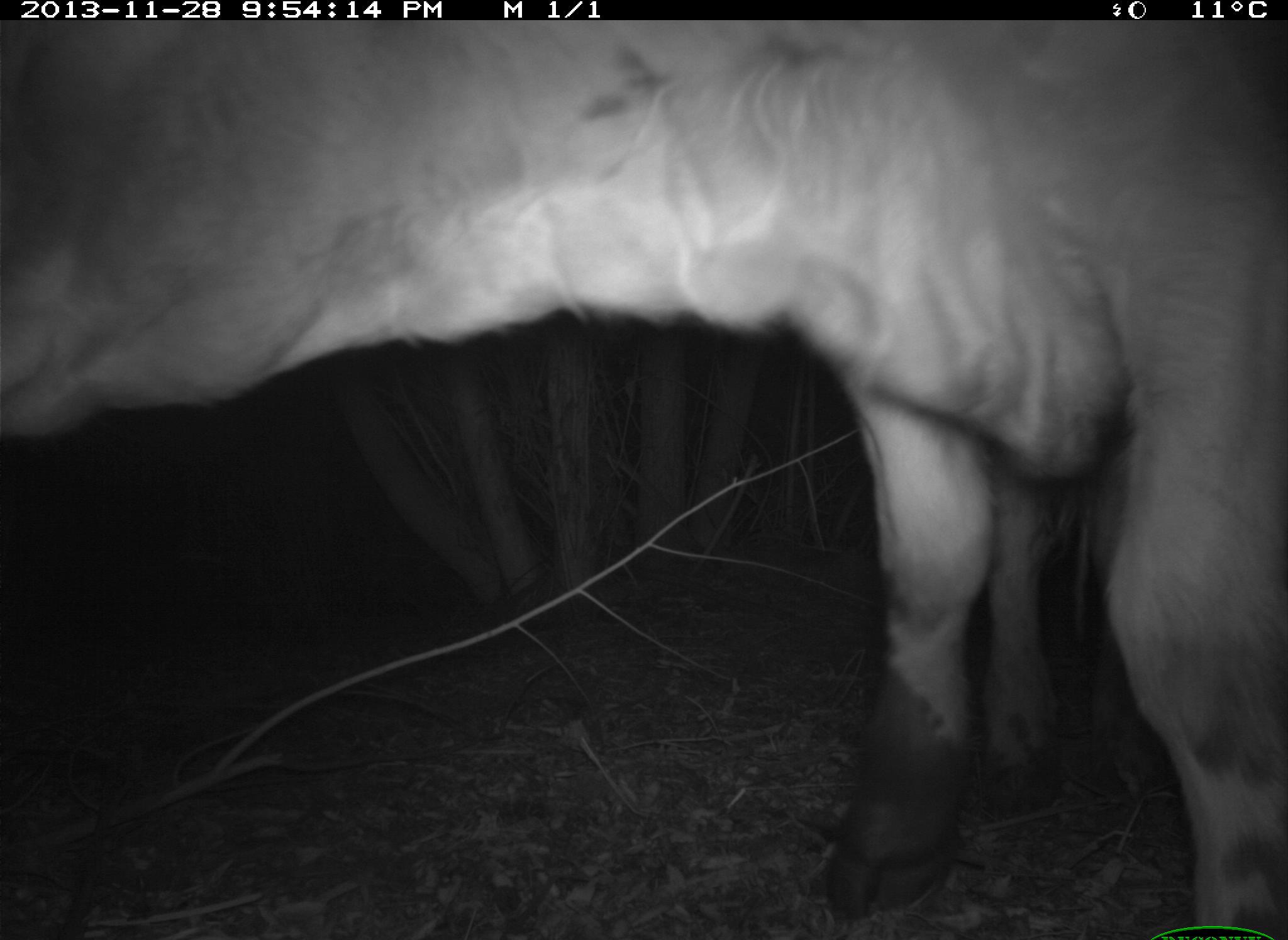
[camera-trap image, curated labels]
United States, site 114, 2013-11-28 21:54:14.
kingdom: Animalia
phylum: Chordata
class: Mammalia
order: Artiodactyla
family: Bovidae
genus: Bos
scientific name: Bos taurus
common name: cow